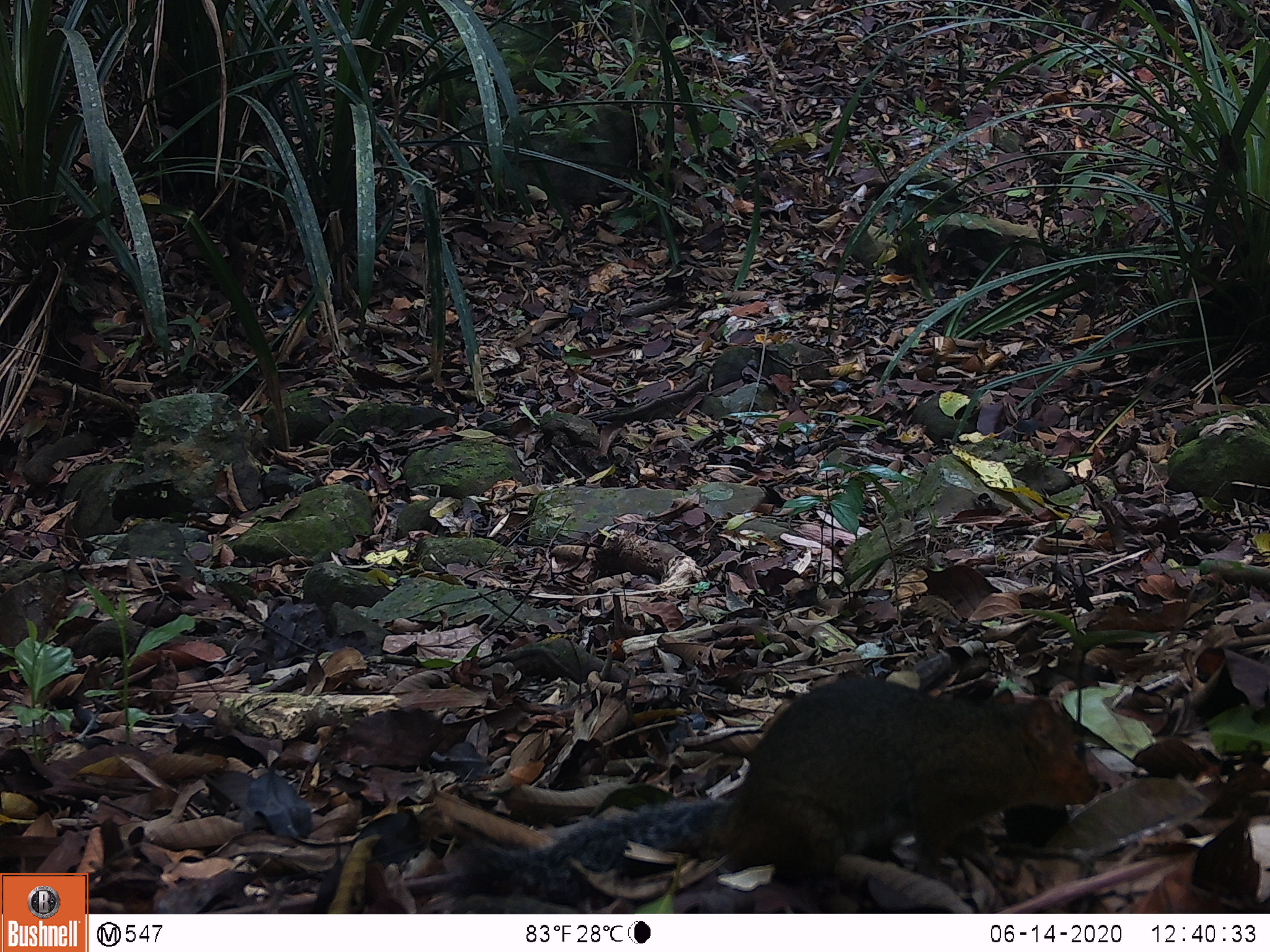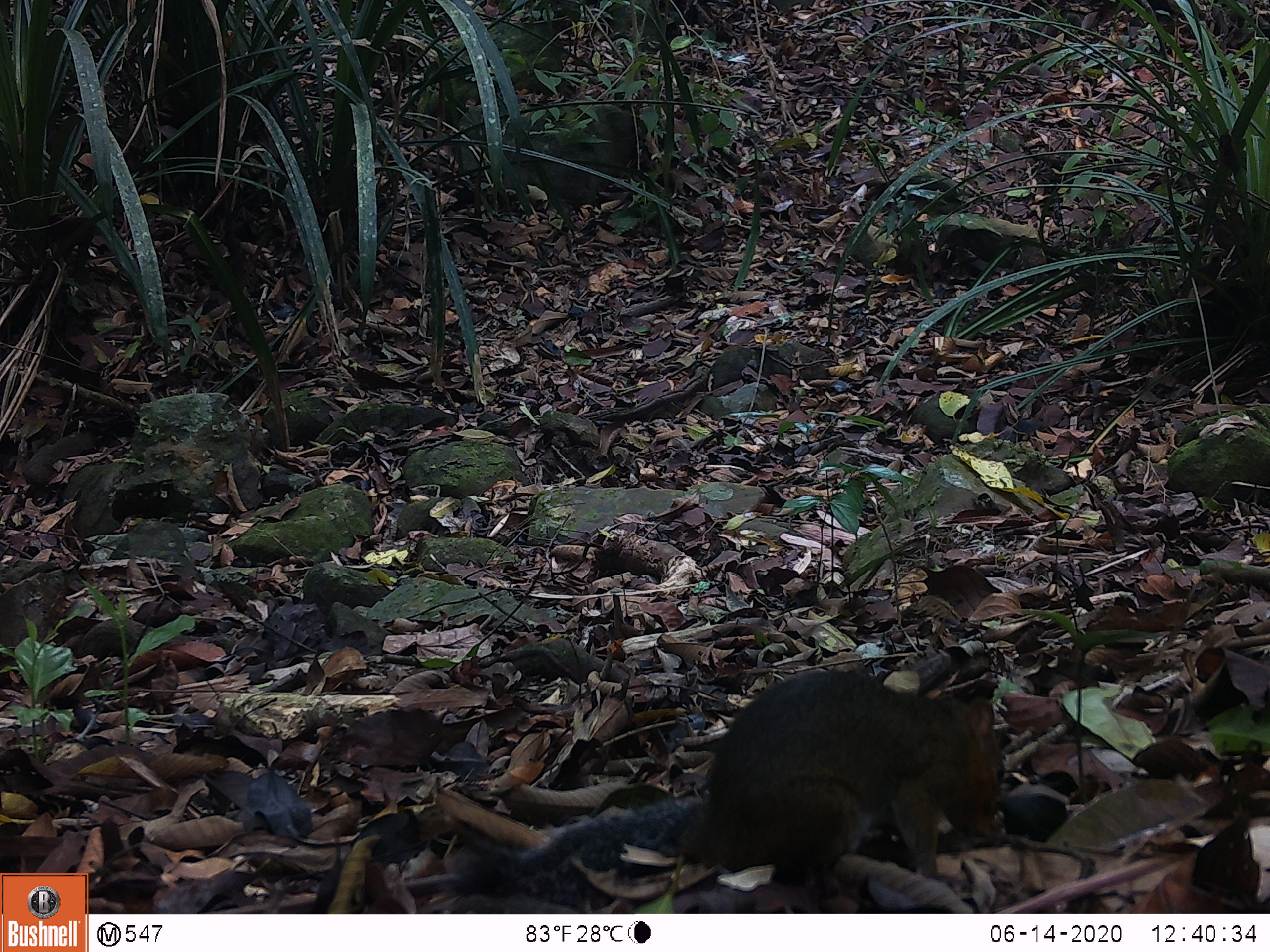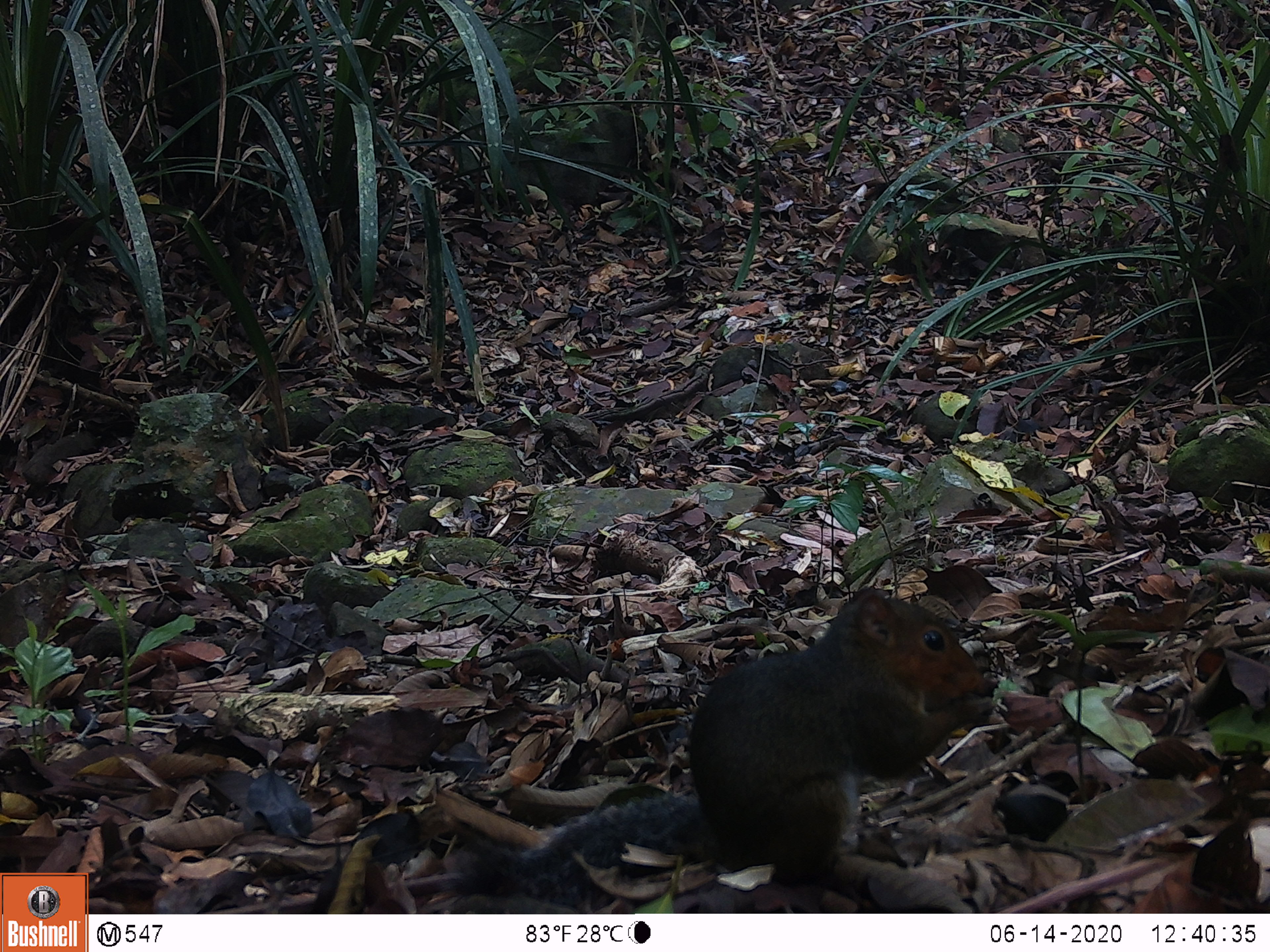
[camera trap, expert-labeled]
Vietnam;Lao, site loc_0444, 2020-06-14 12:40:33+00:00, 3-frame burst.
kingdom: Animalia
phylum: Chordata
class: Mammalia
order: Rodentia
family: Sciuridae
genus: Dremomys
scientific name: Dremomys rufigenis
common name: red-cheeked squirrel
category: red cheeked squirrel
Red cheeked squirrel (red-cheeked squirrel) (Dremomys rufigenis). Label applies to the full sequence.